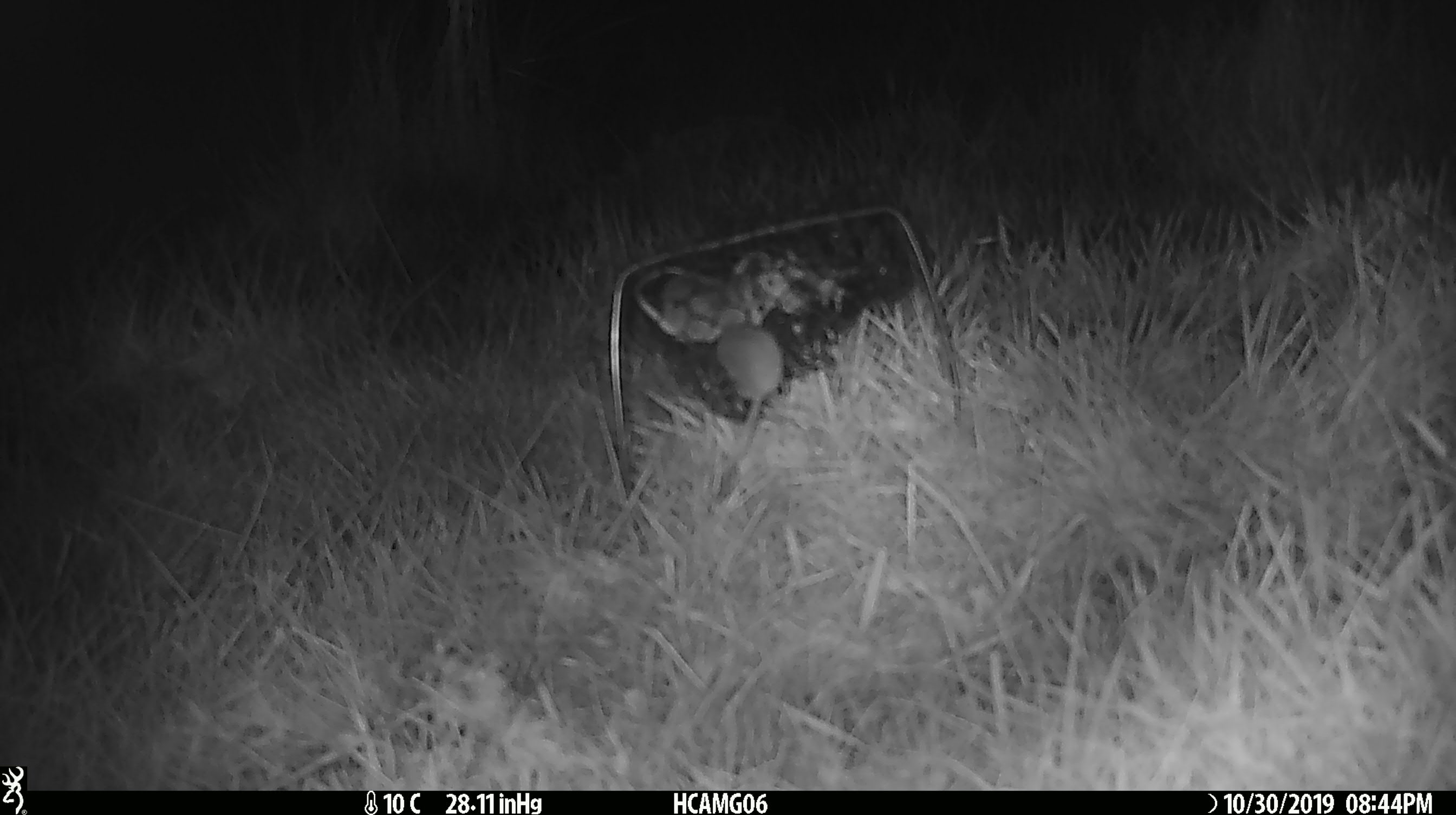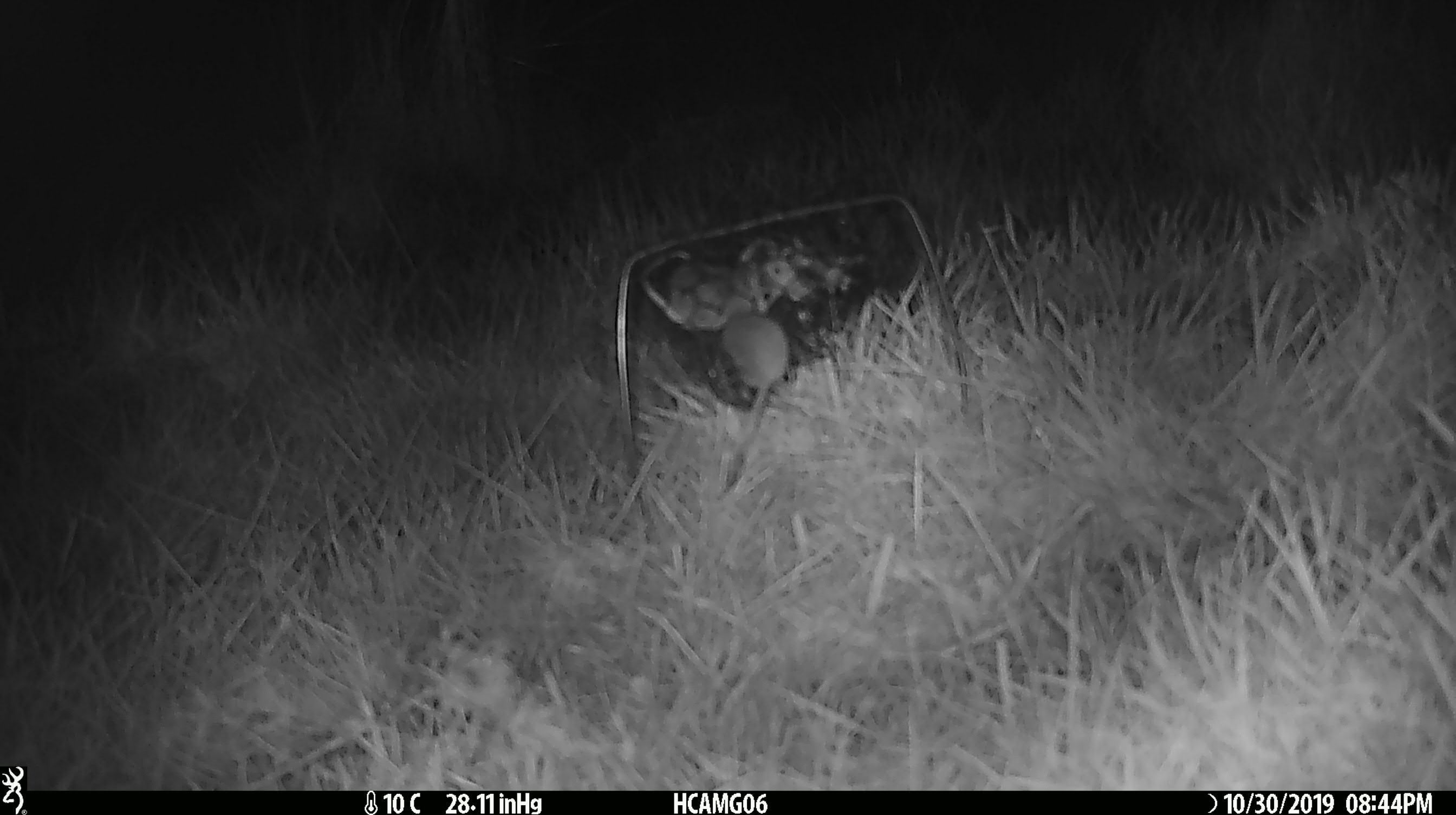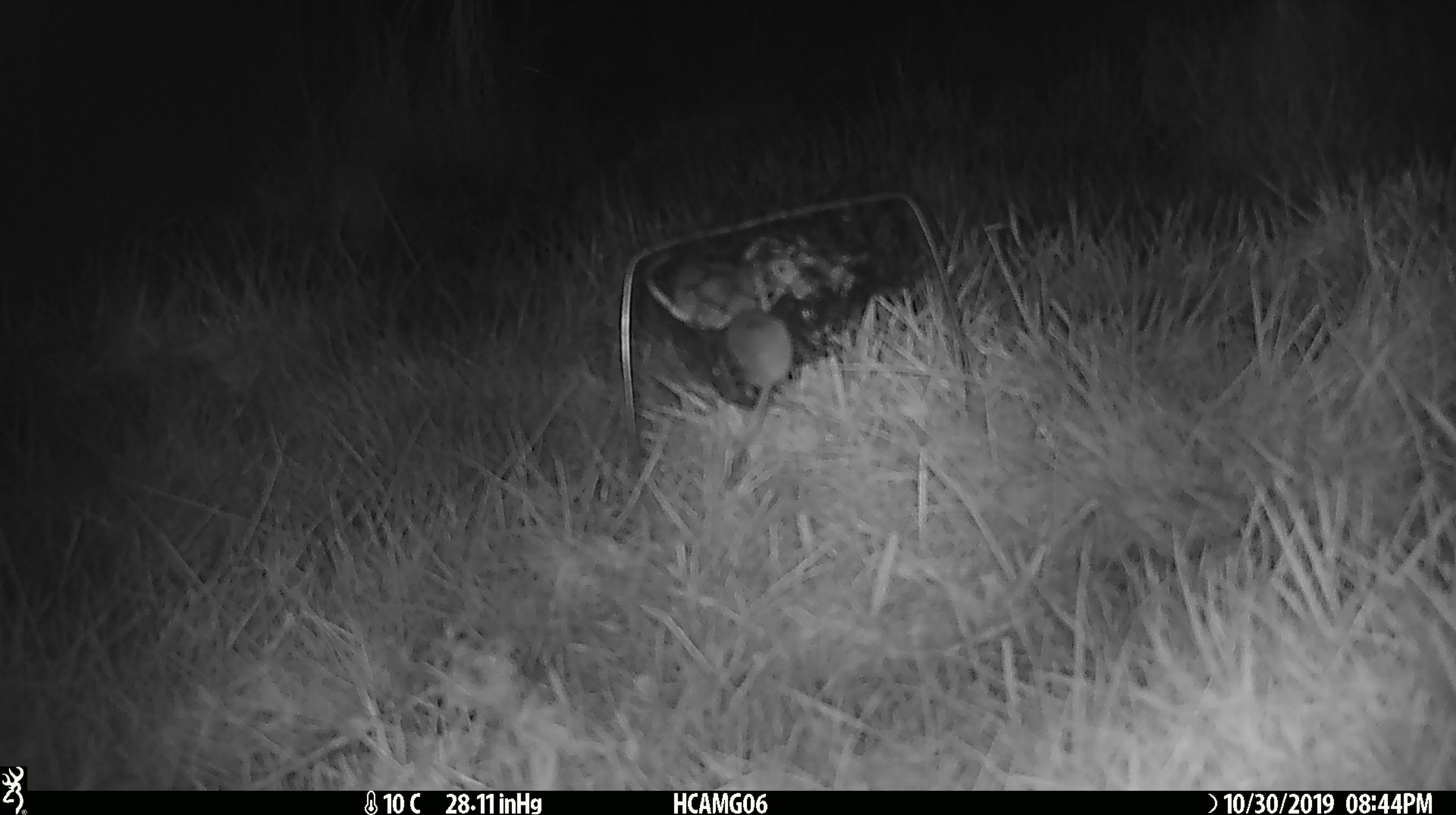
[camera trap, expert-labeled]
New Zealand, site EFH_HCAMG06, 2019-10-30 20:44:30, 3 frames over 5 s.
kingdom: Animalia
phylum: Chordata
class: Mammalia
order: Rodentia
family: Muridae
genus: Mus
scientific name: Mus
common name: mouse